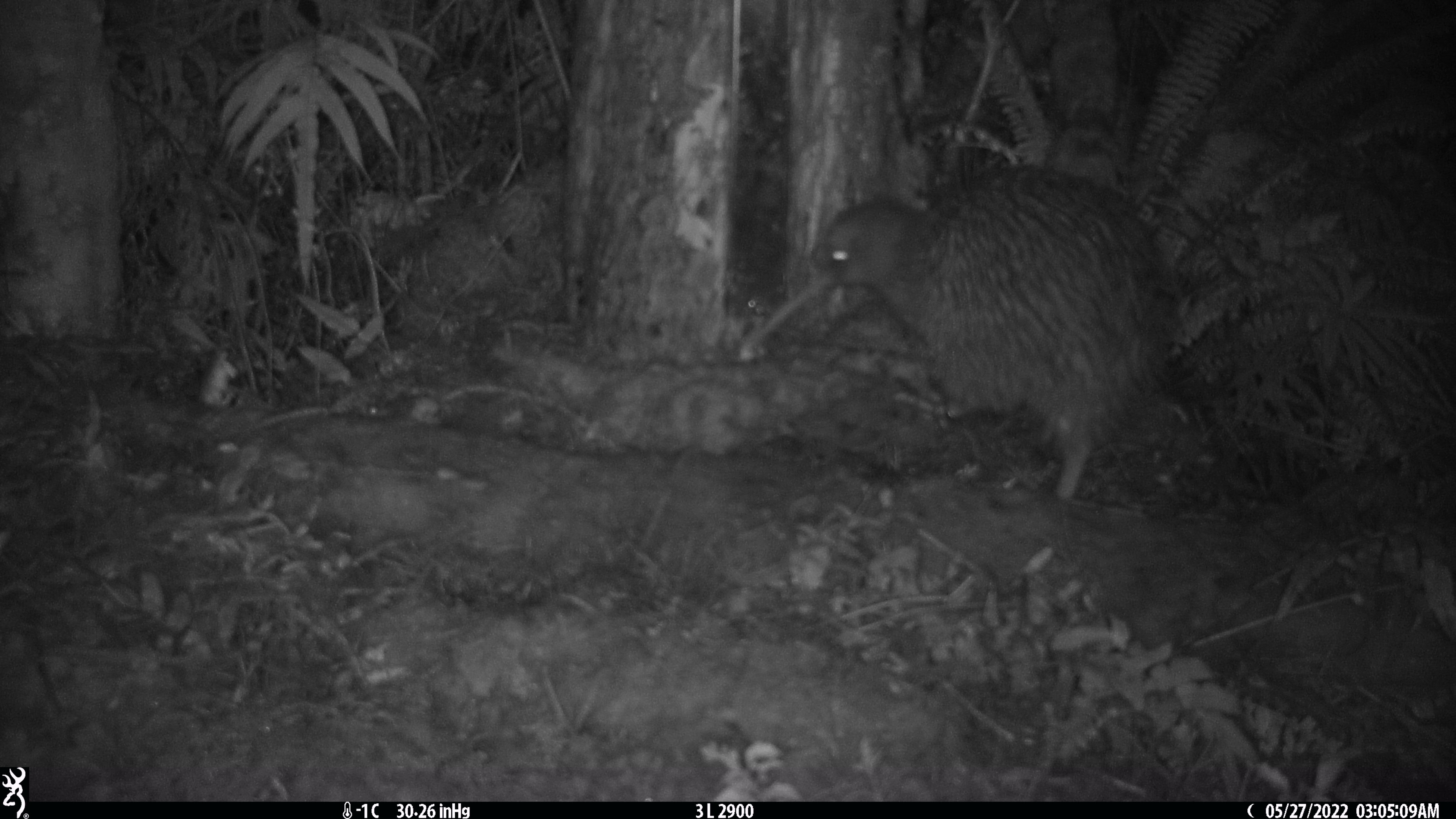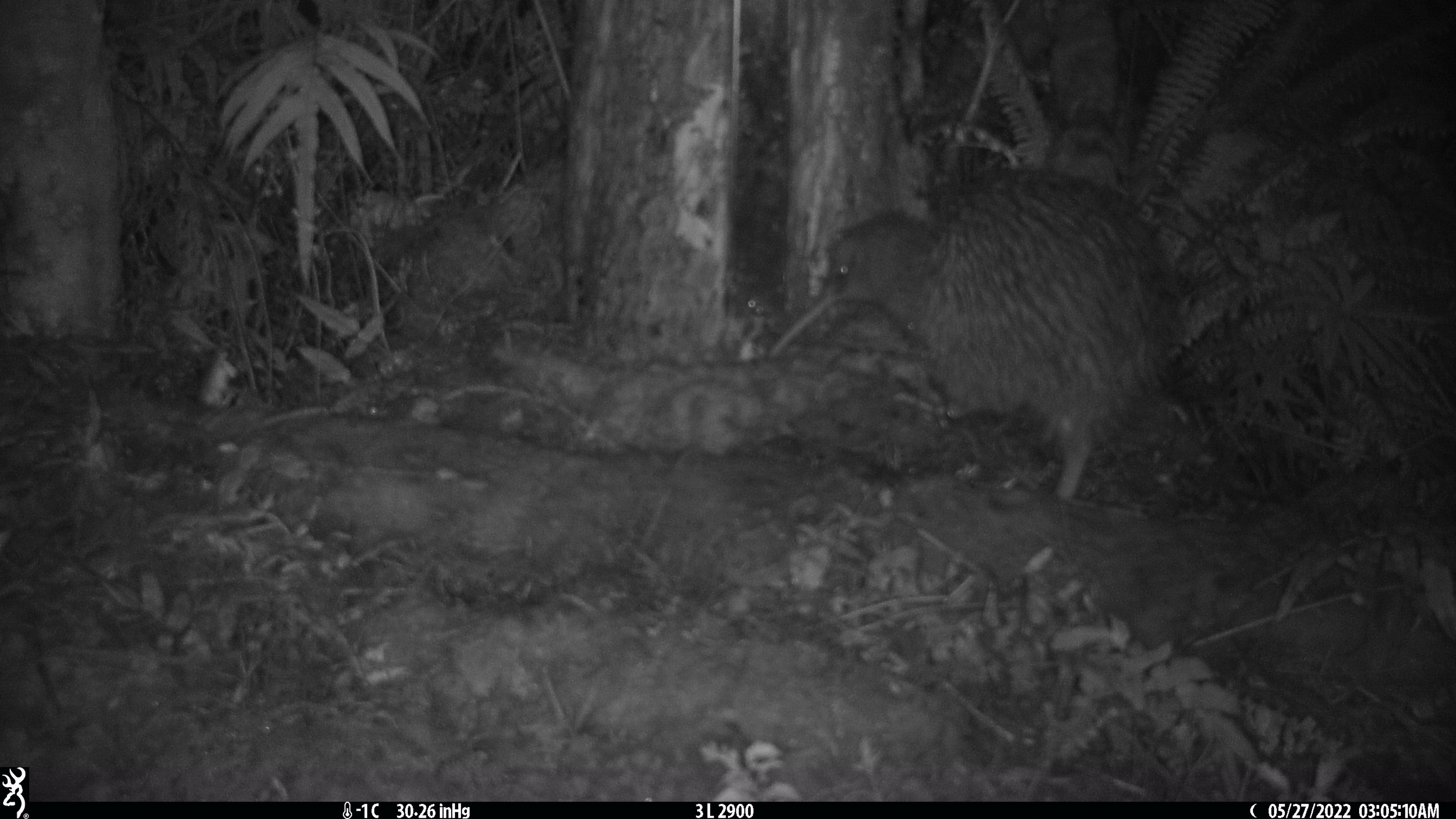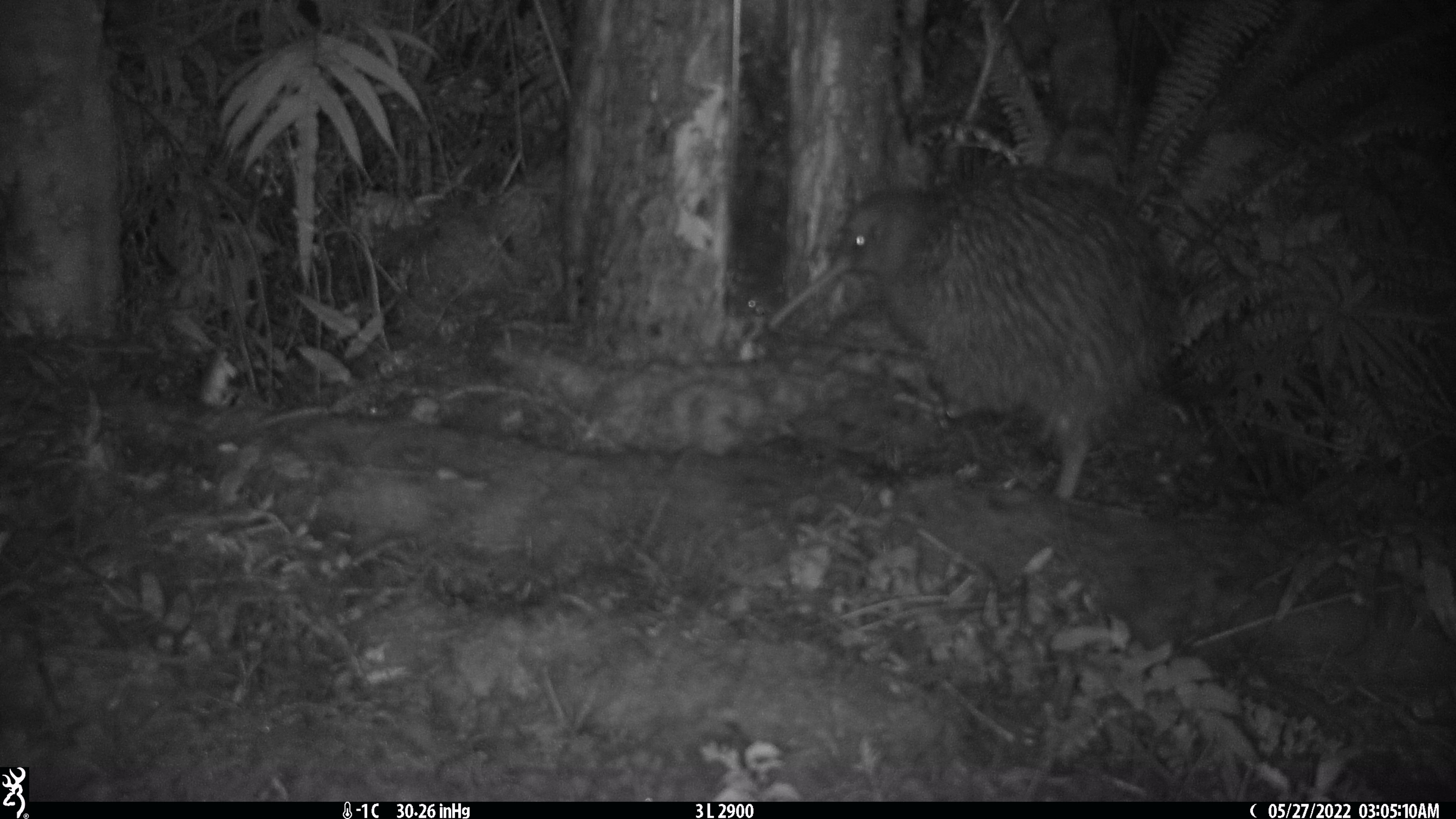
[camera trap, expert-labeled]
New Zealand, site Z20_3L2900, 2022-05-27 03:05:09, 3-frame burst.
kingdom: Animalia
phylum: Chordata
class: Aves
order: Apterygiformes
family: Apterygidae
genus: Apteryx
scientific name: Apteryx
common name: kiwi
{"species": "kiwi (Apteryx)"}